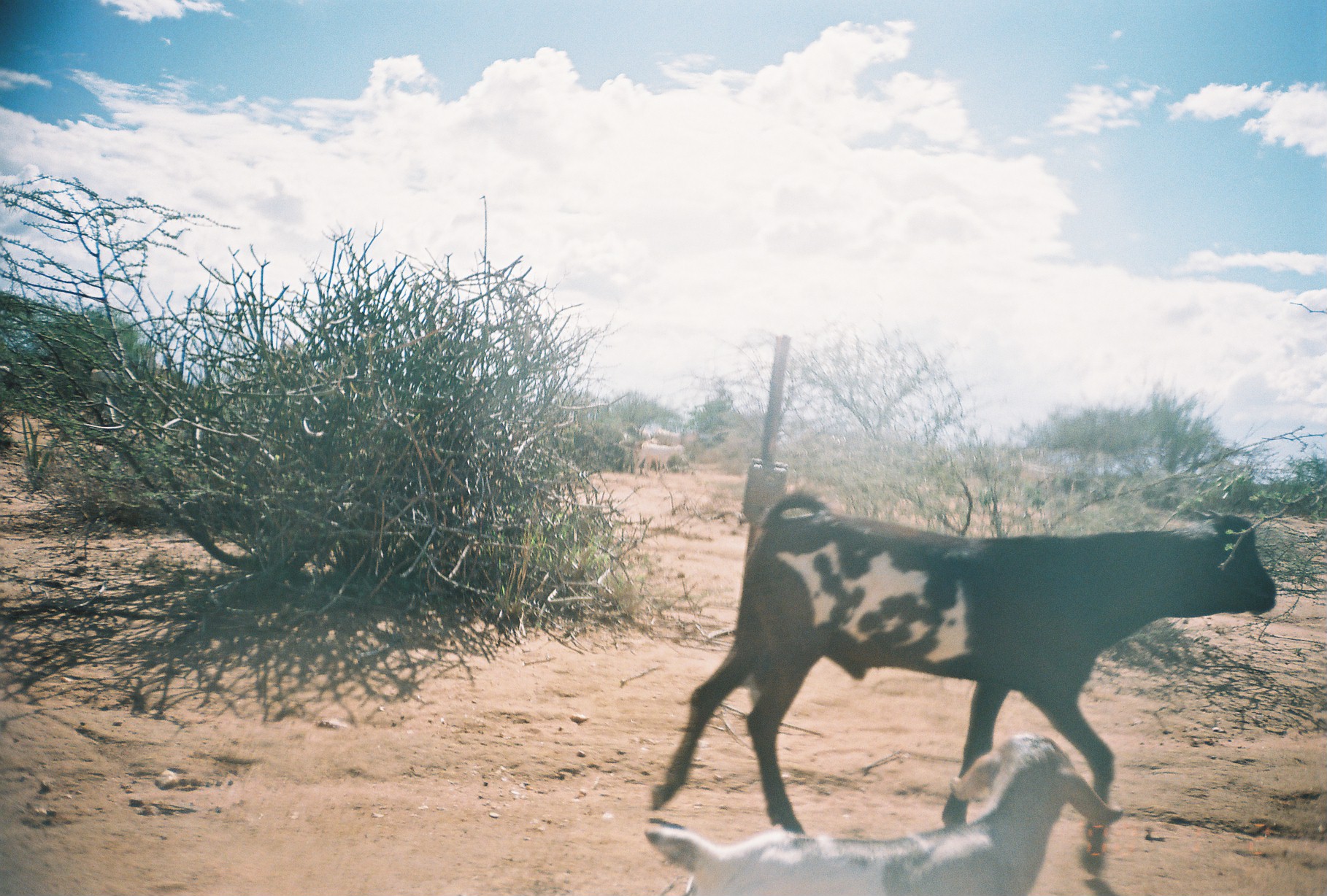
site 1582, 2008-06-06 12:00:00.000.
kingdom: Animalia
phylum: Chordata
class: Mammalia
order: Artiodactyla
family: Bovidae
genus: Capra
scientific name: Capra aegagrus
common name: wild goat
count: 5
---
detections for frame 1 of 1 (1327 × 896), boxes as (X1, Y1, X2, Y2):
capra aegagrus: (648, 491, 1277, 841); (645, 732, 1125, 896); (634, 440, 684, 478); (654, 427, 694, 444)